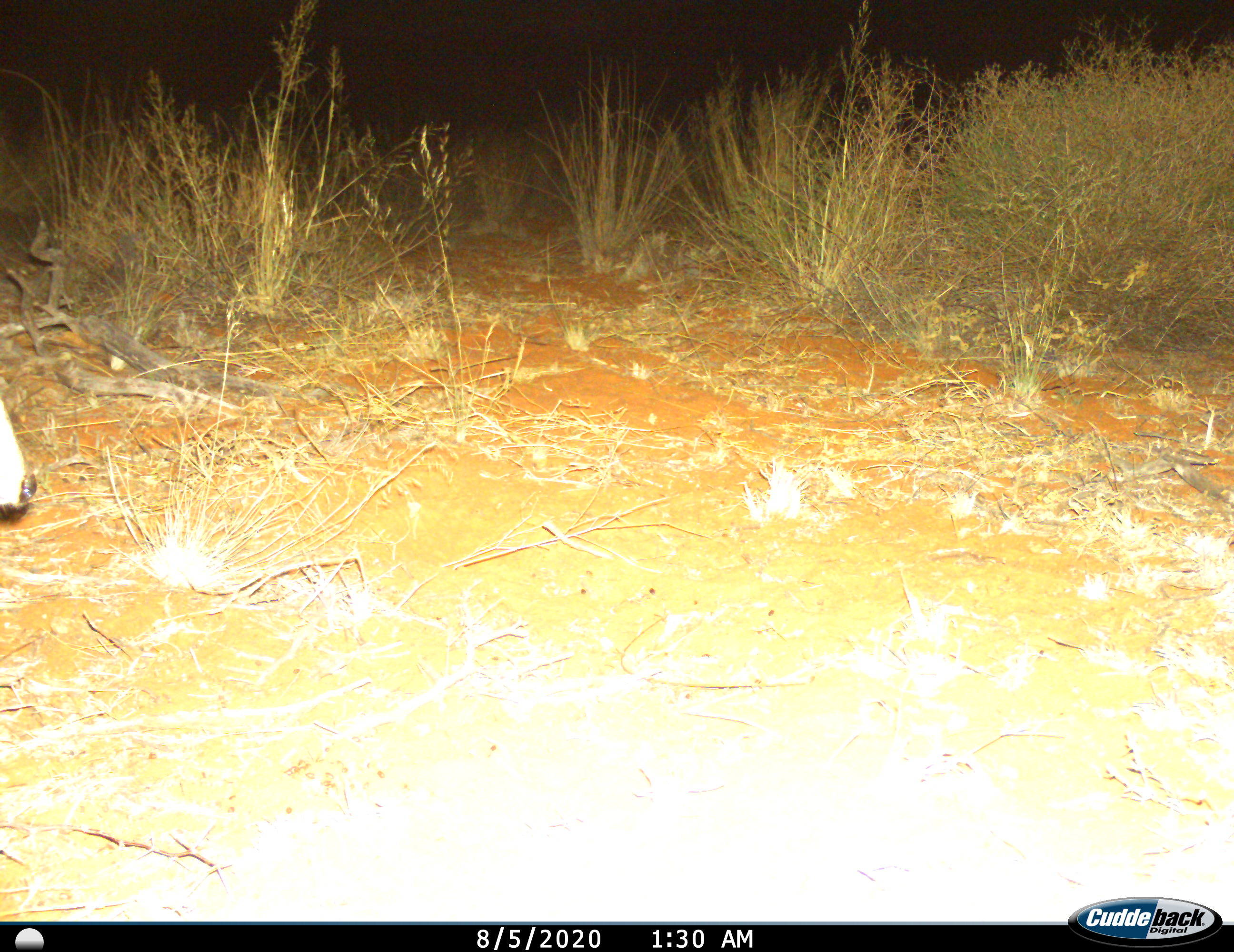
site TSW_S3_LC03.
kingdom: Animalia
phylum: Chordata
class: Mammalia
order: Artiodactyla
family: Bovidae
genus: Sylvicapra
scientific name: Sylvicapra grimmia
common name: common duiker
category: duikercommongrey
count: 1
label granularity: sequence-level